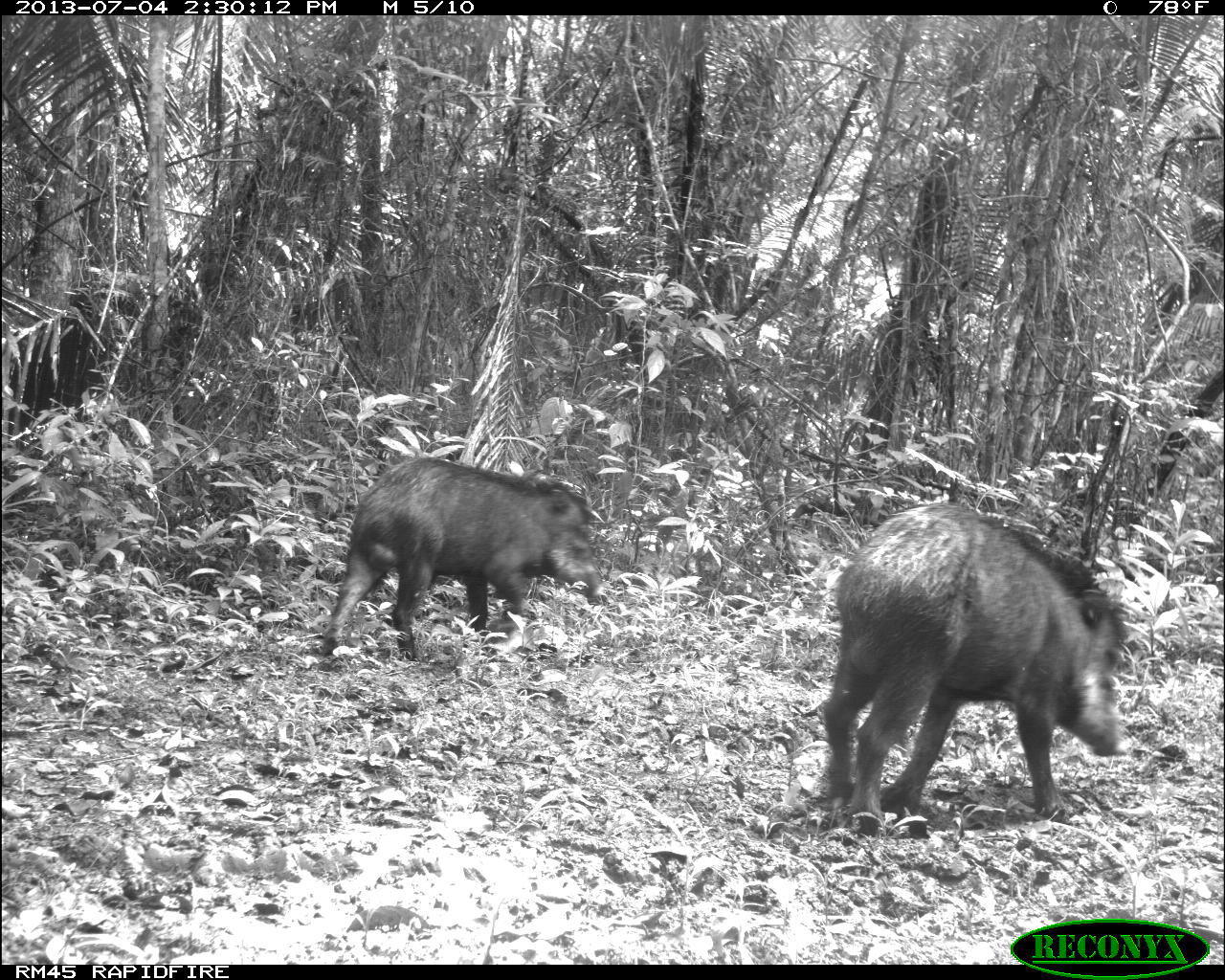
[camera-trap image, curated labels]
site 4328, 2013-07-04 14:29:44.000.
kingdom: Animalia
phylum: Chordata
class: Mammalia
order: Artiodactyla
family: Tayassuidae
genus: Tayassu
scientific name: Tayassu pecari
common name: white-lipped peccary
Tayassu pecari (white-lipped peccary), count 44.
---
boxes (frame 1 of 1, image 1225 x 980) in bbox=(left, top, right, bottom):
tayassu pecari: bbox=(814, 496, 1133, 836); bbox=(316, 454, 608, 667)